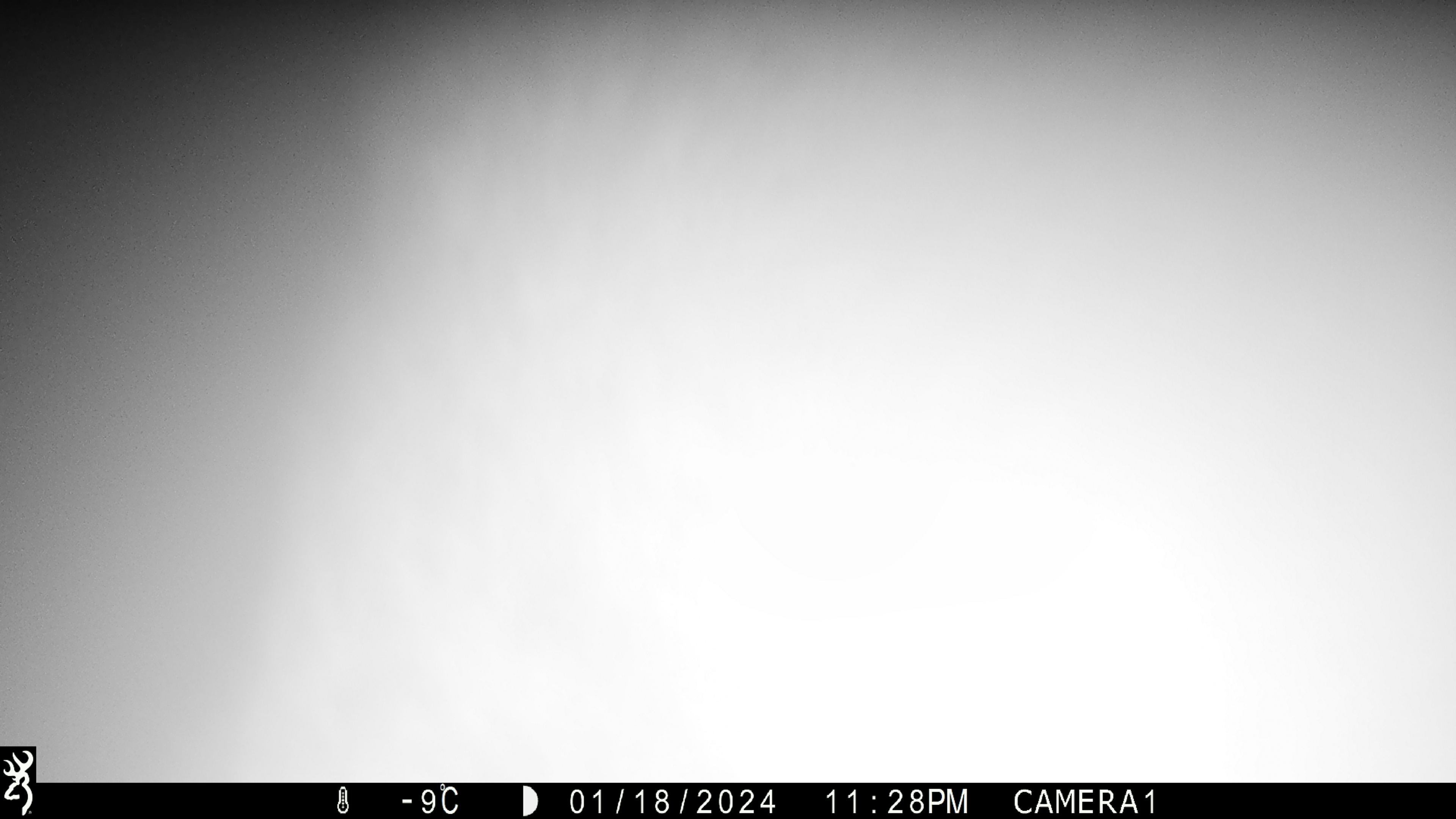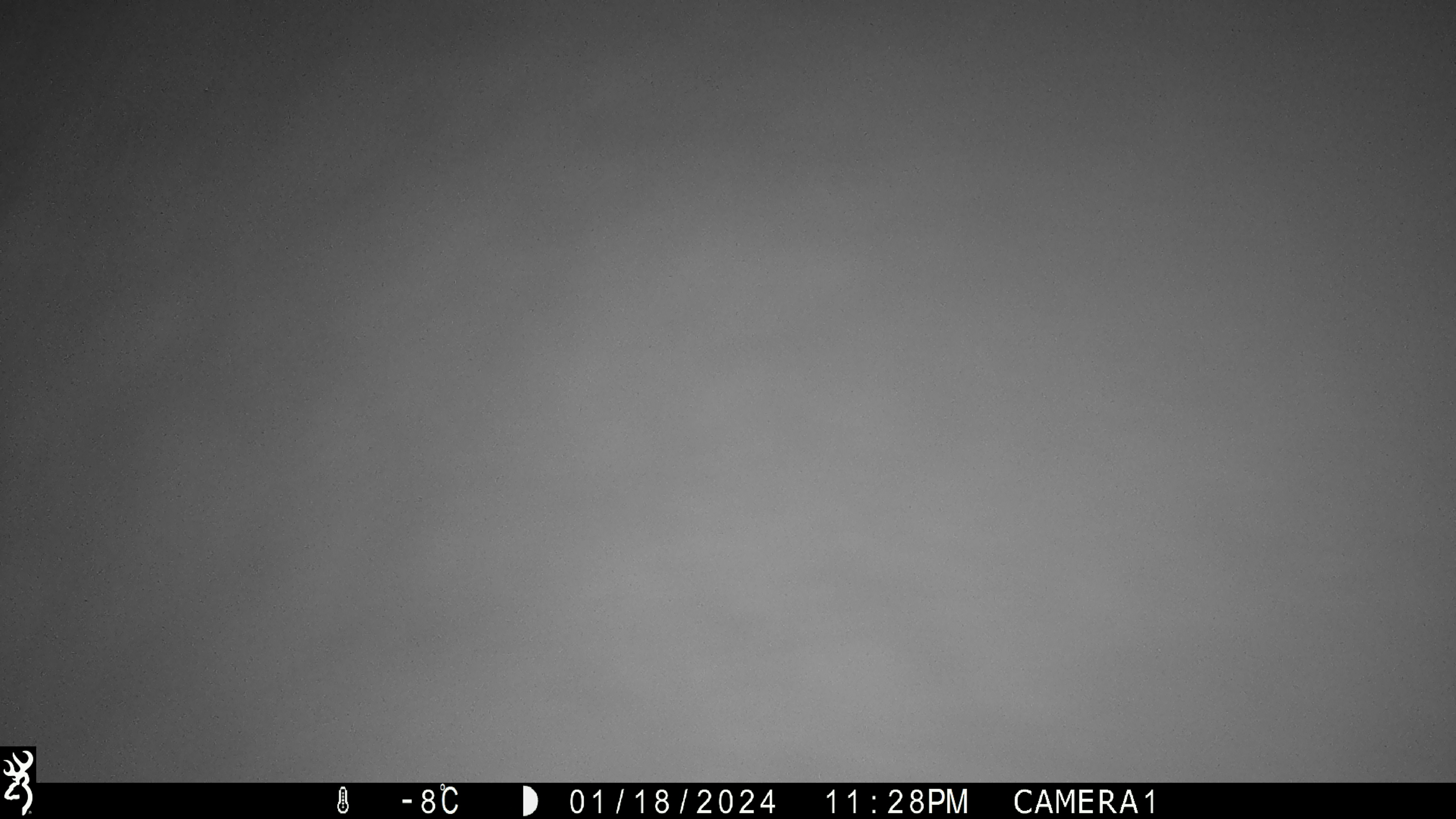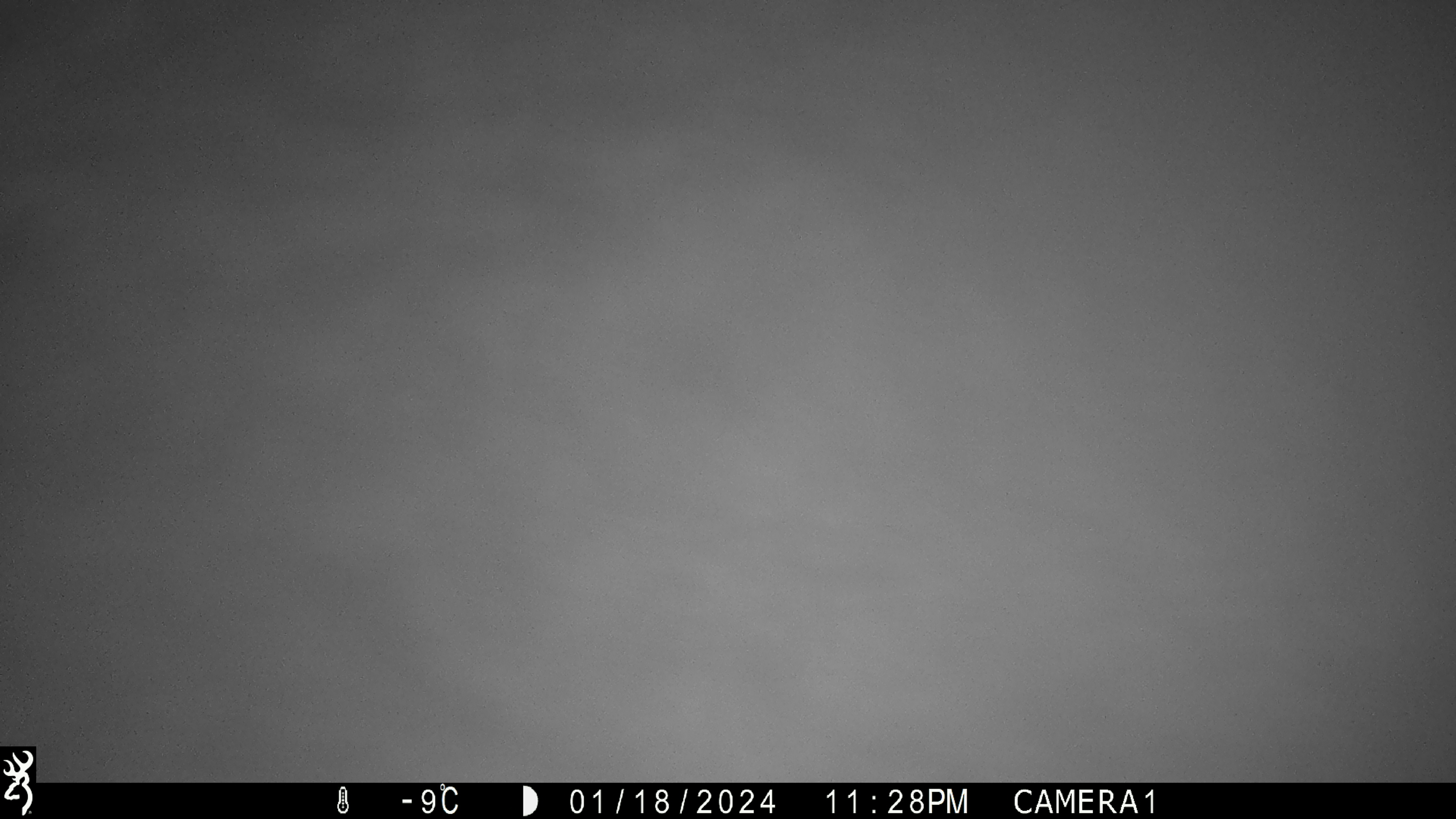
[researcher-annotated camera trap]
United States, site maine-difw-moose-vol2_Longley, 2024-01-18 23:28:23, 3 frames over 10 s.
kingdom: Animalia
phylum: Chordata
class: Mammalia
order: Artiodactyla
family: Cervidae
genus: Alces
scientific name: Alces alces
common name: moose